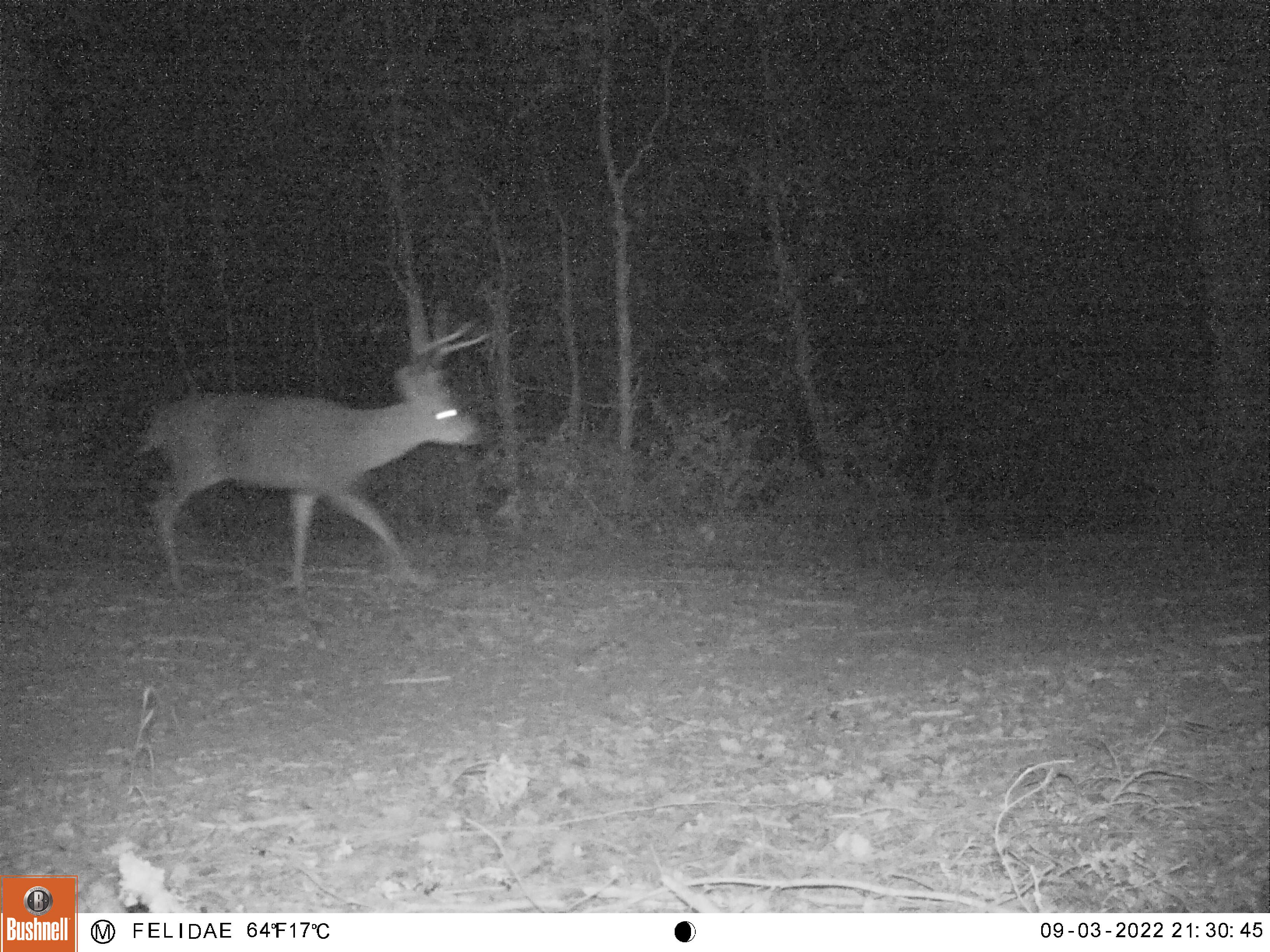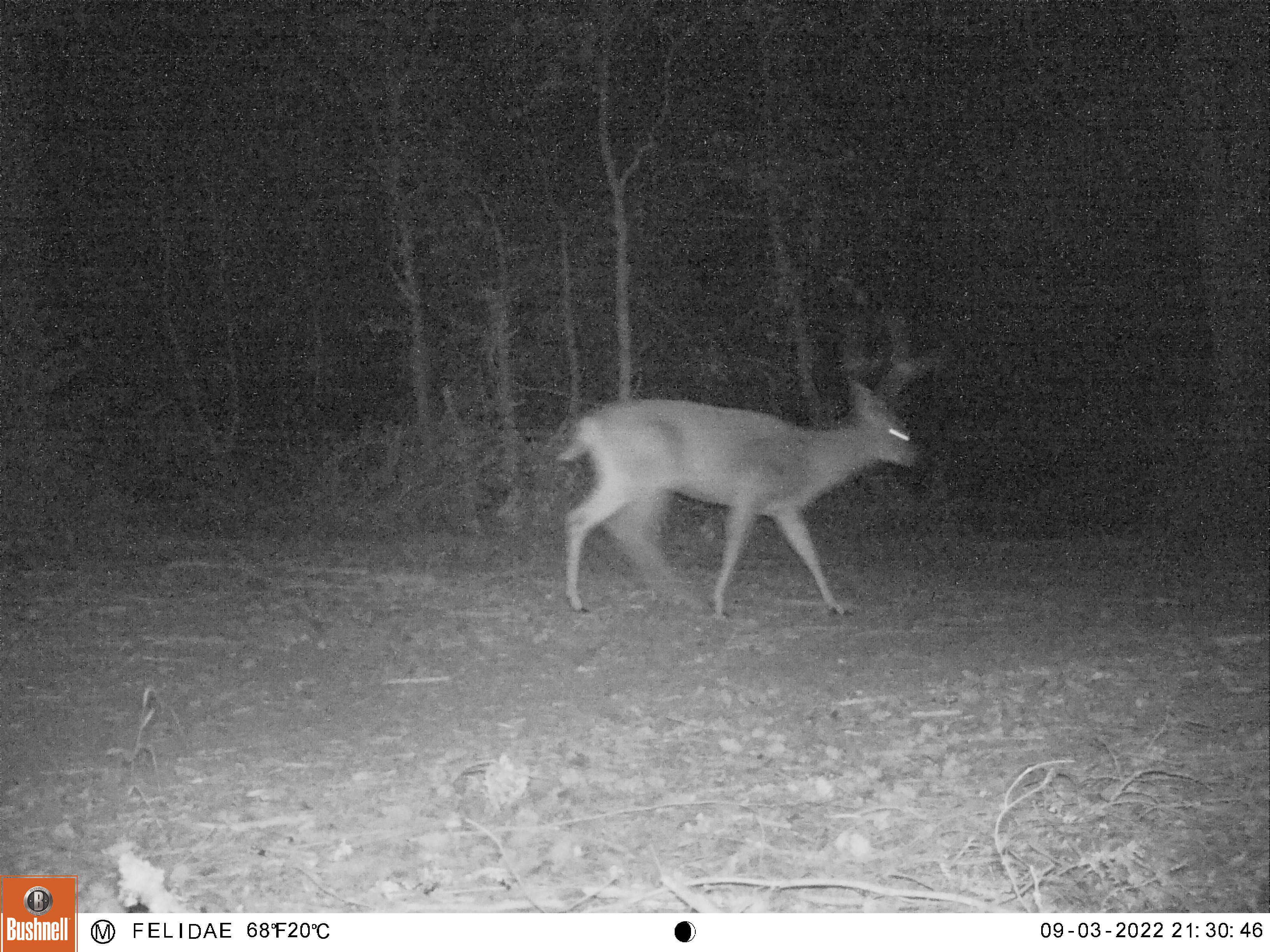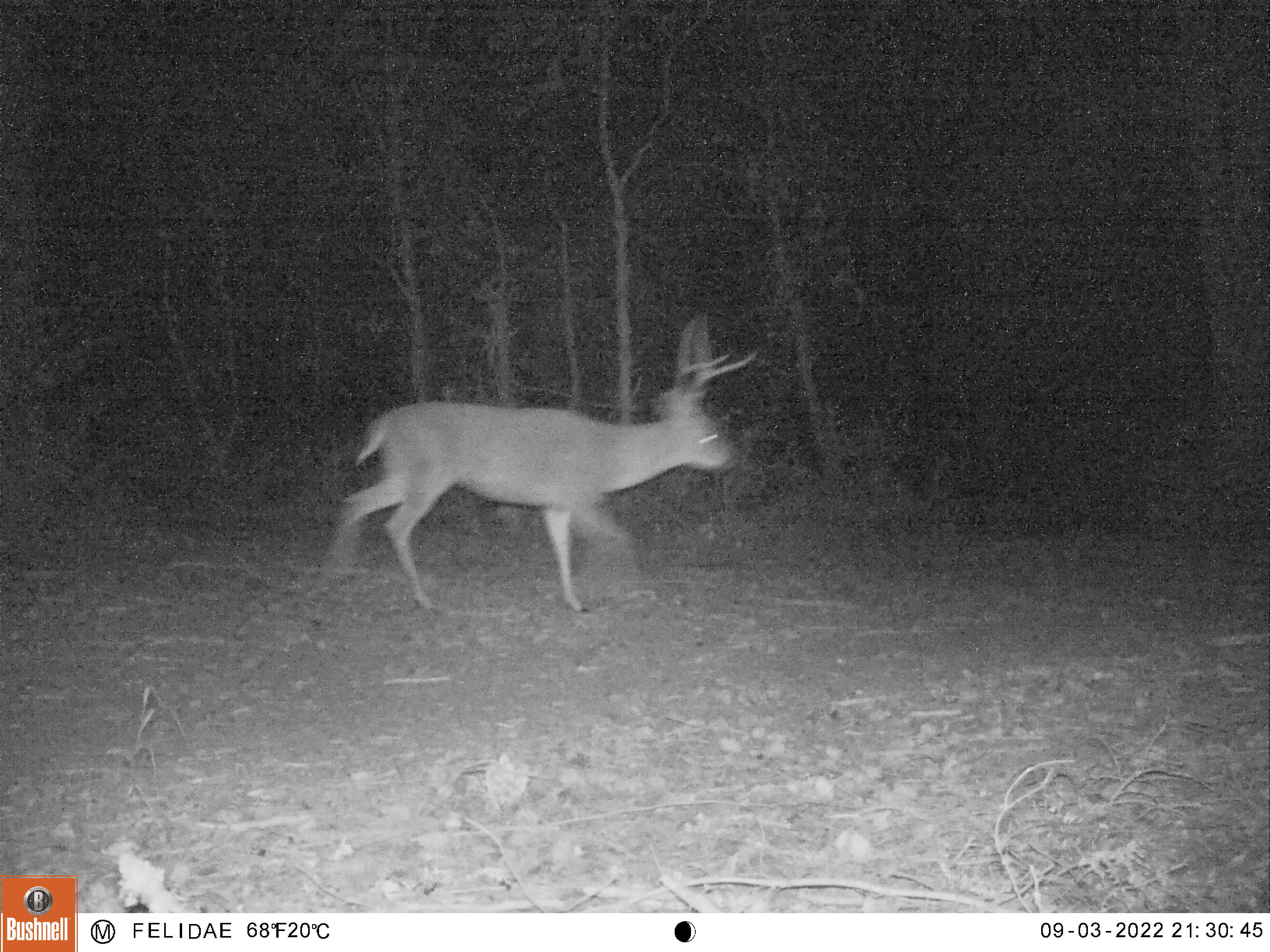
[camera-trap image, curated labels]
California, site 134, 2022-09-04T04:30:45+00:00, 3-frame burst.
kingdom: Animalia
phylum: Chordata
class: Mammalia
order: Artiodactyla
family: Cervidae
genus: Odocoileus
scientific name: Odocoileus hemionus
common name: mule deer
Mule deer (Odocoileus hemionus).